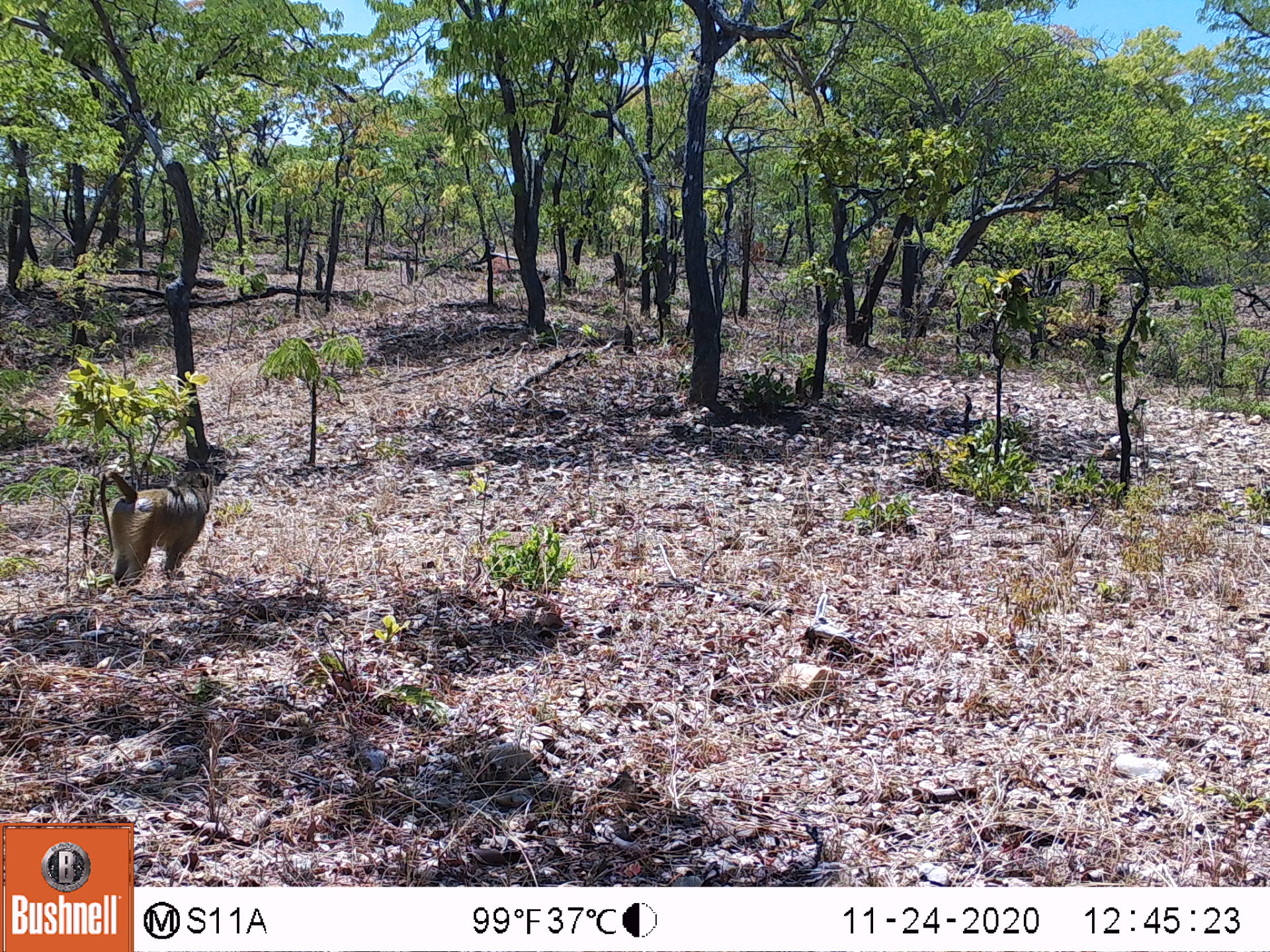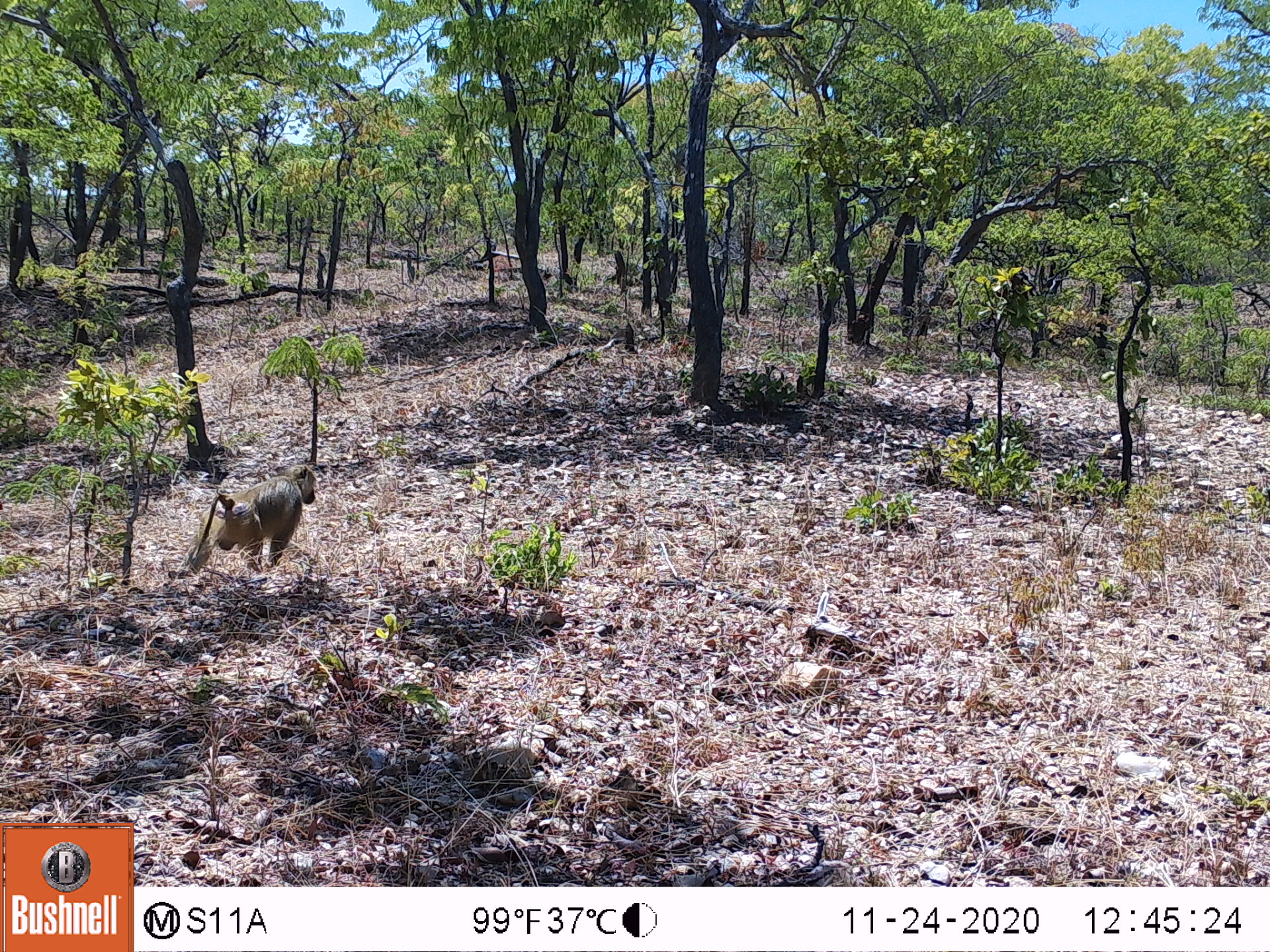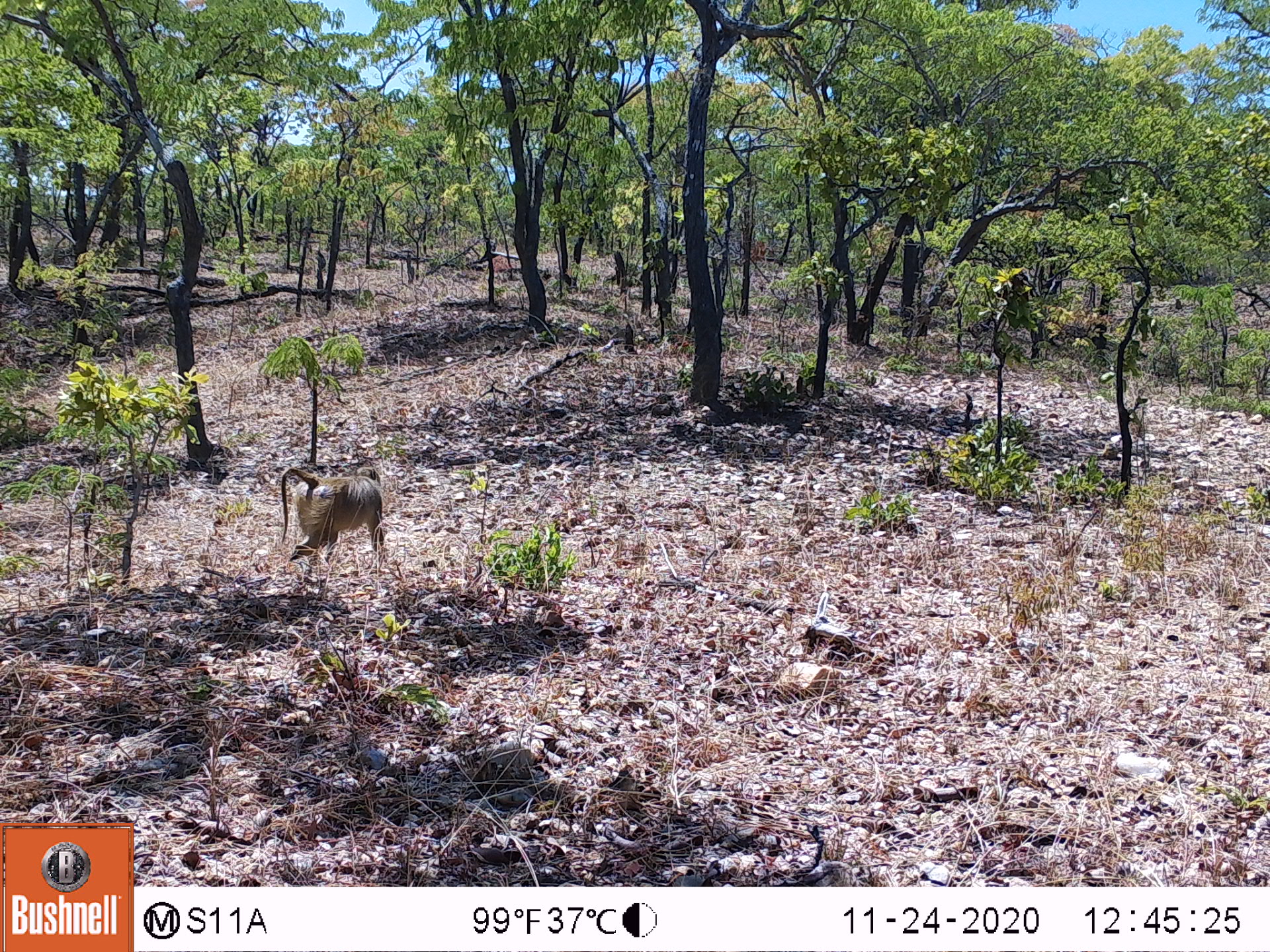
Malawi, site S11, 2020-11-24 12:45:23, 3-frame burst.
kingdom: Animalia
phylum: Chordata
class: Mammalia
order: Primates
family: Cercopithecidae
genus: Papio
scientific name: Papio cynocephalus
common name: yellow baboon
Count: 1.